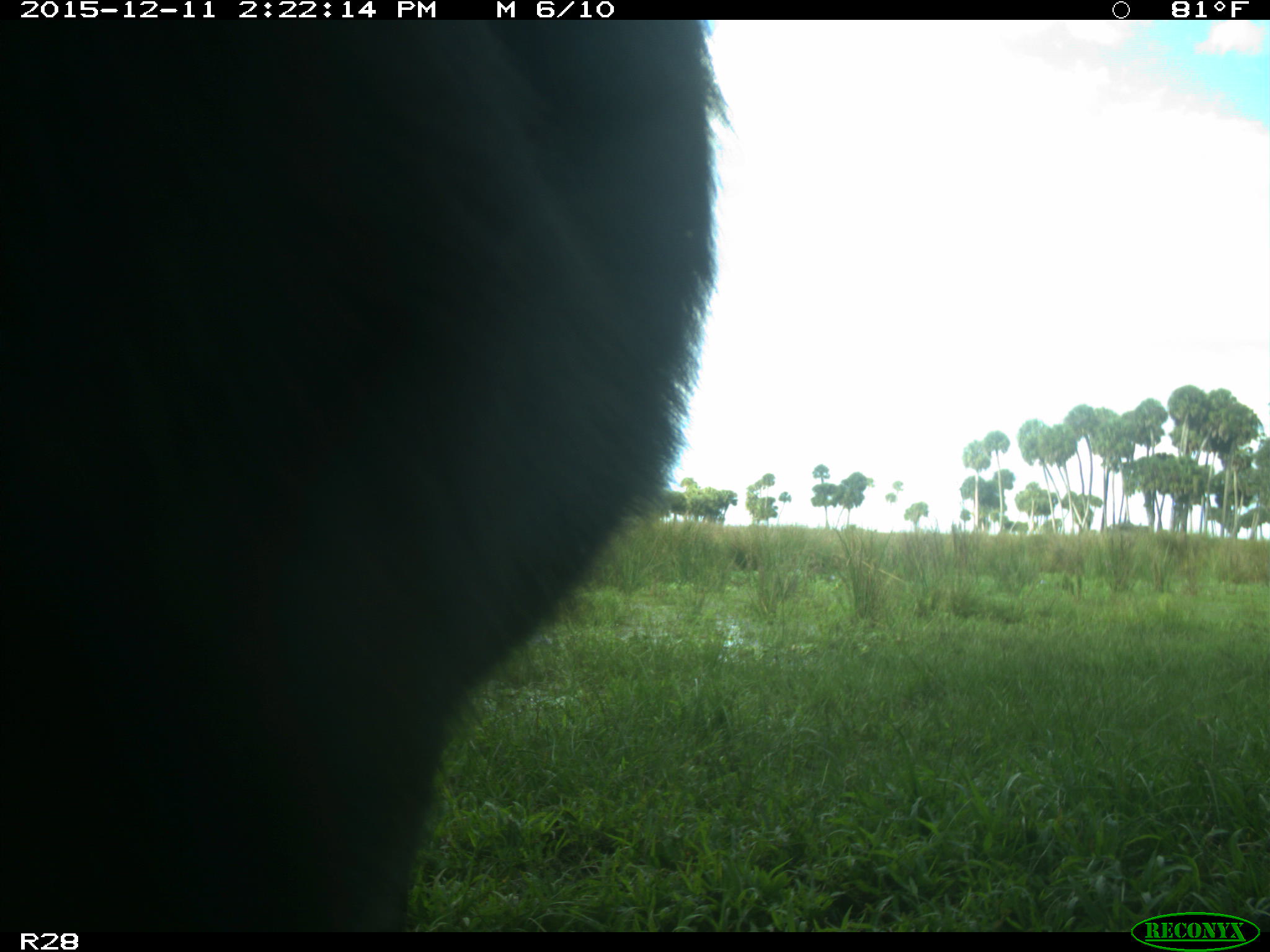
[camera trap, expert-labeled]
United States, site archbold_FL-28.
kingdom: Animalia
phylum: Chordata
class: Mammalia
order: Artiodactyla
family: Bovidae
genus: Bos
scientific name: Bos taurus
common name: domestic cow